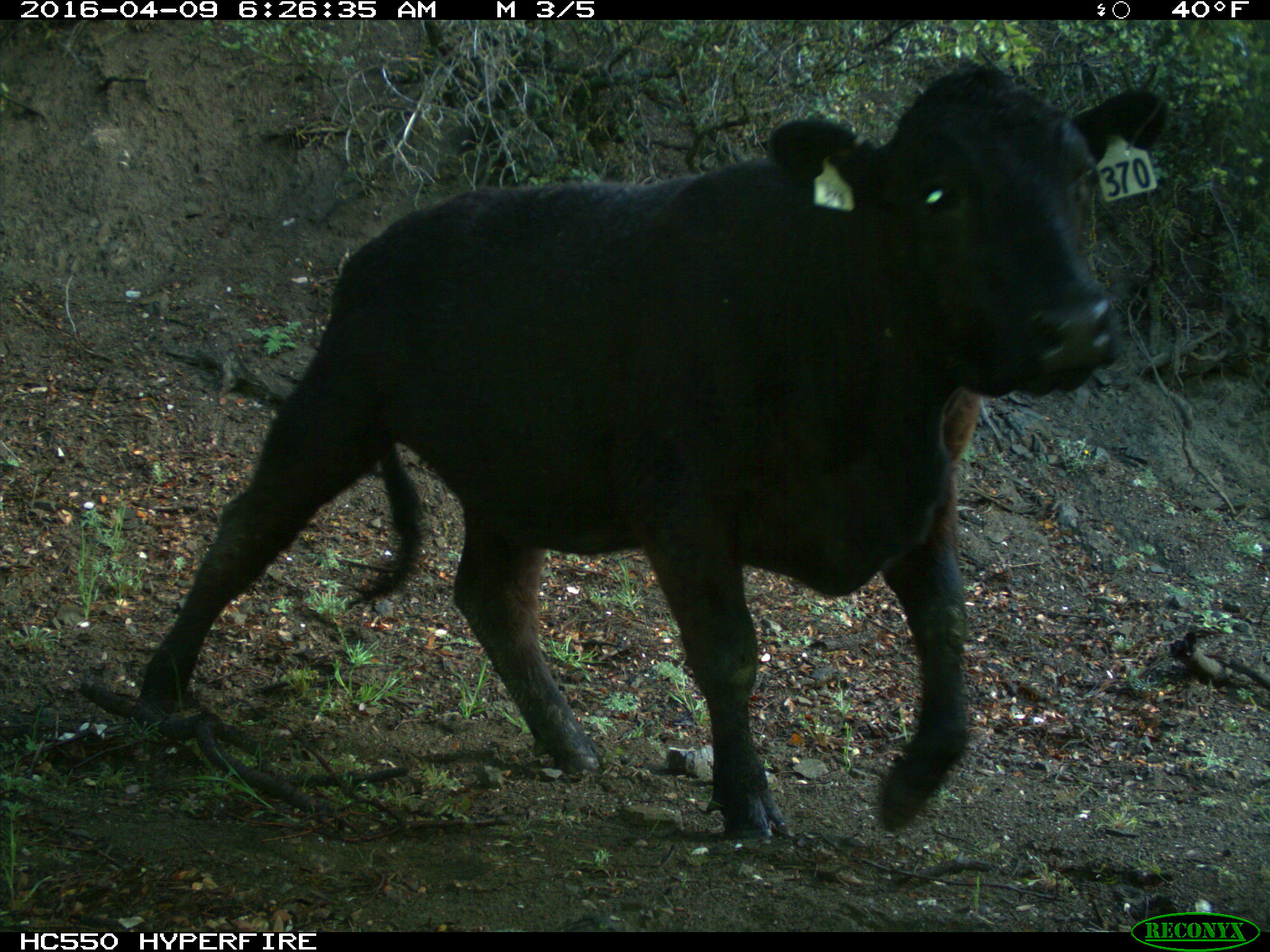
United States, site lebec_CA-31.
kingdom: Animalia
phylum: Chordata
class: Mammalia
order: Artiodactyla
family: Bovidae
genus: Bos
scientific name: Bos taurus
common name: domestic cow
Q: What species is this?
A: Bos taurus (domestic cow).